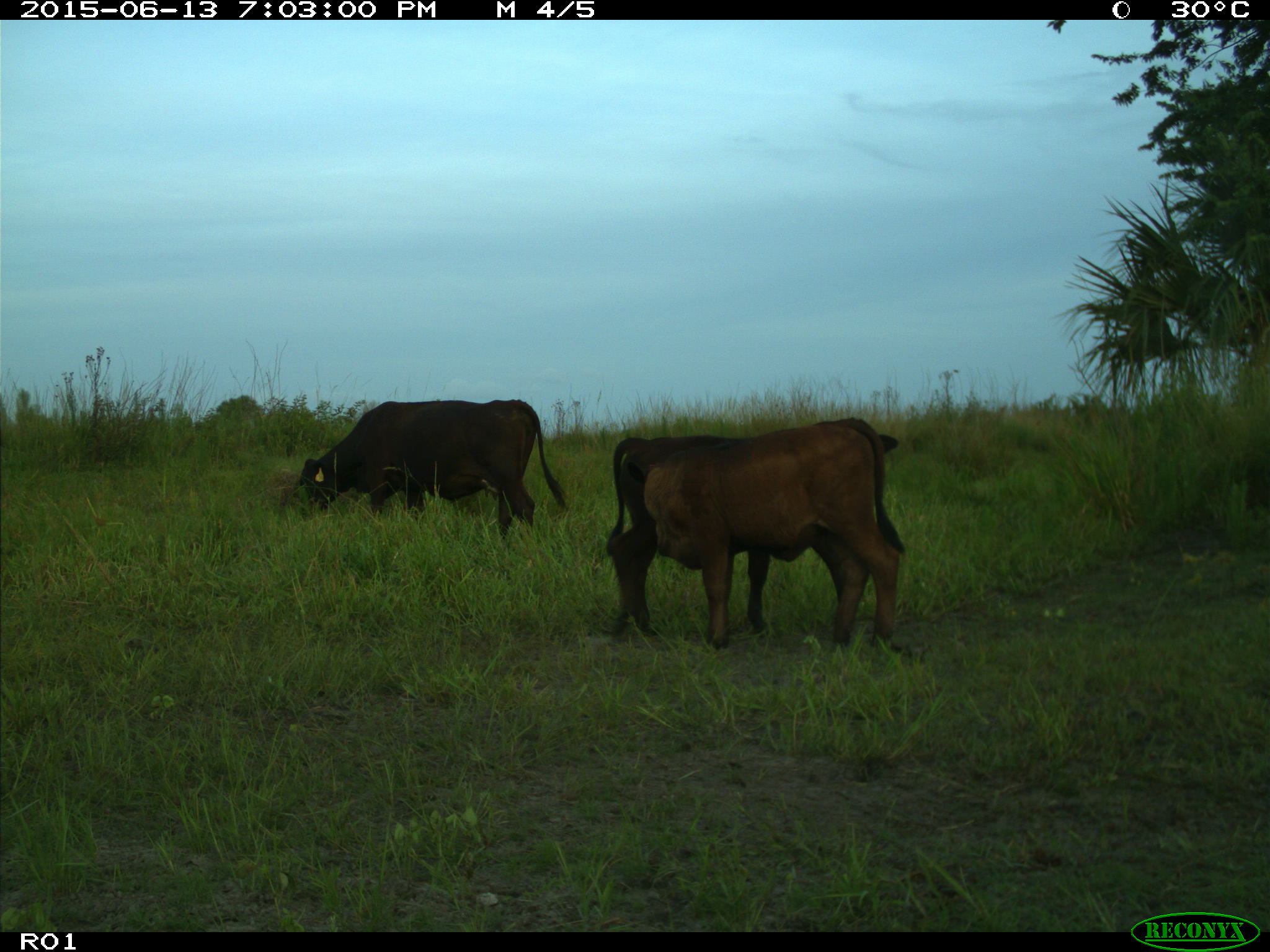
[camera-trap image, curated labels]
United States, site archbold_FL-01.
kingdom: Animalia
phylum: Chordata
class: Mammalia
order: Artiodactyla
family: Bovidae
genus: Bos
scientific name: Bos taurus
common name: domestic cow